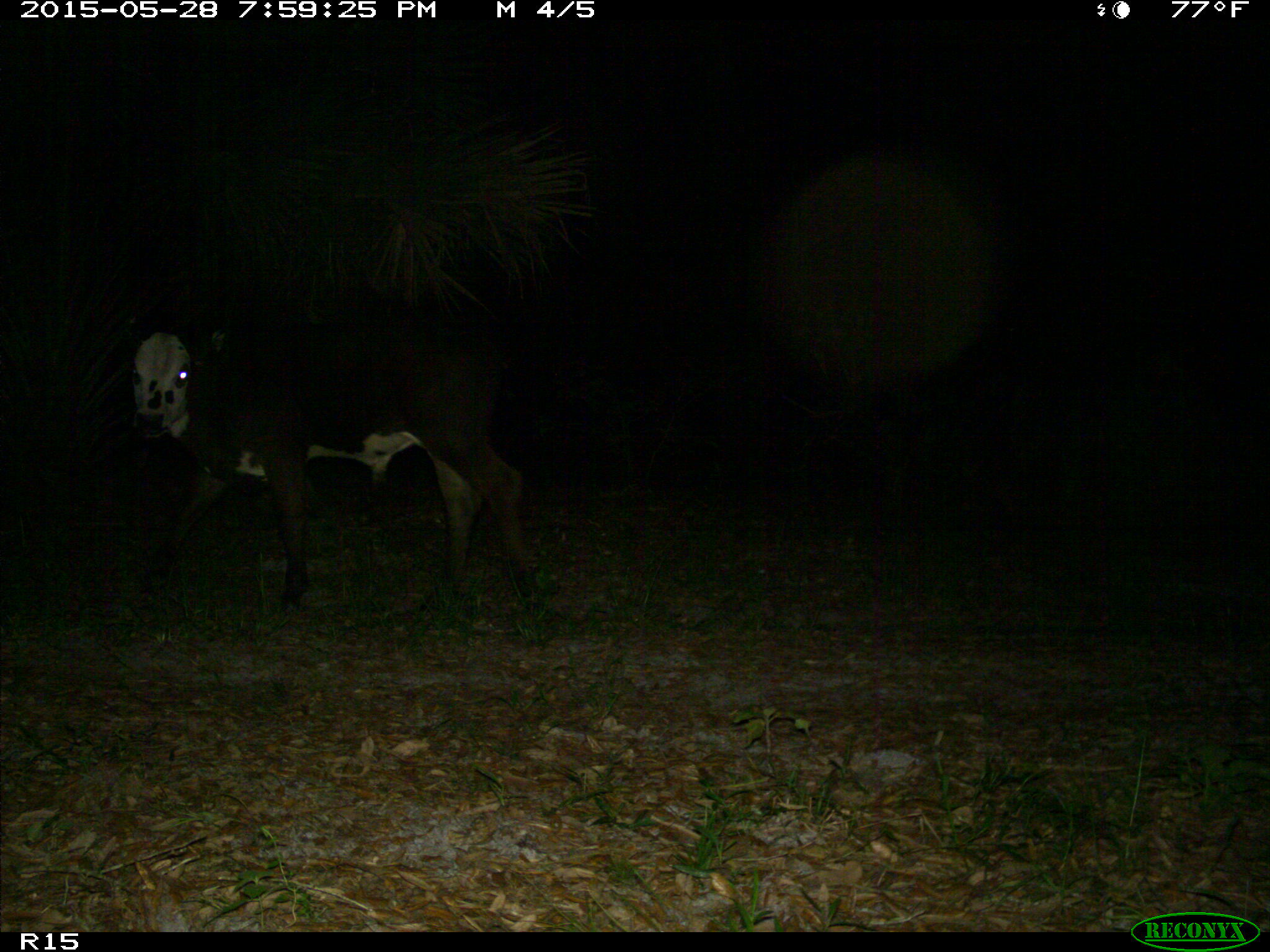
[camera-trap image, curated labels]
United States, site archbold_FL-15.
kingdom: Animalia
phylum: Chordata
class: Mammalia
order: Artiodactyla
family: Bovidae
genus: Bos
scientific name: Bos taurus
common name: domestic cow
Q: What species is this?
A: Bos taurus (domestic cow).